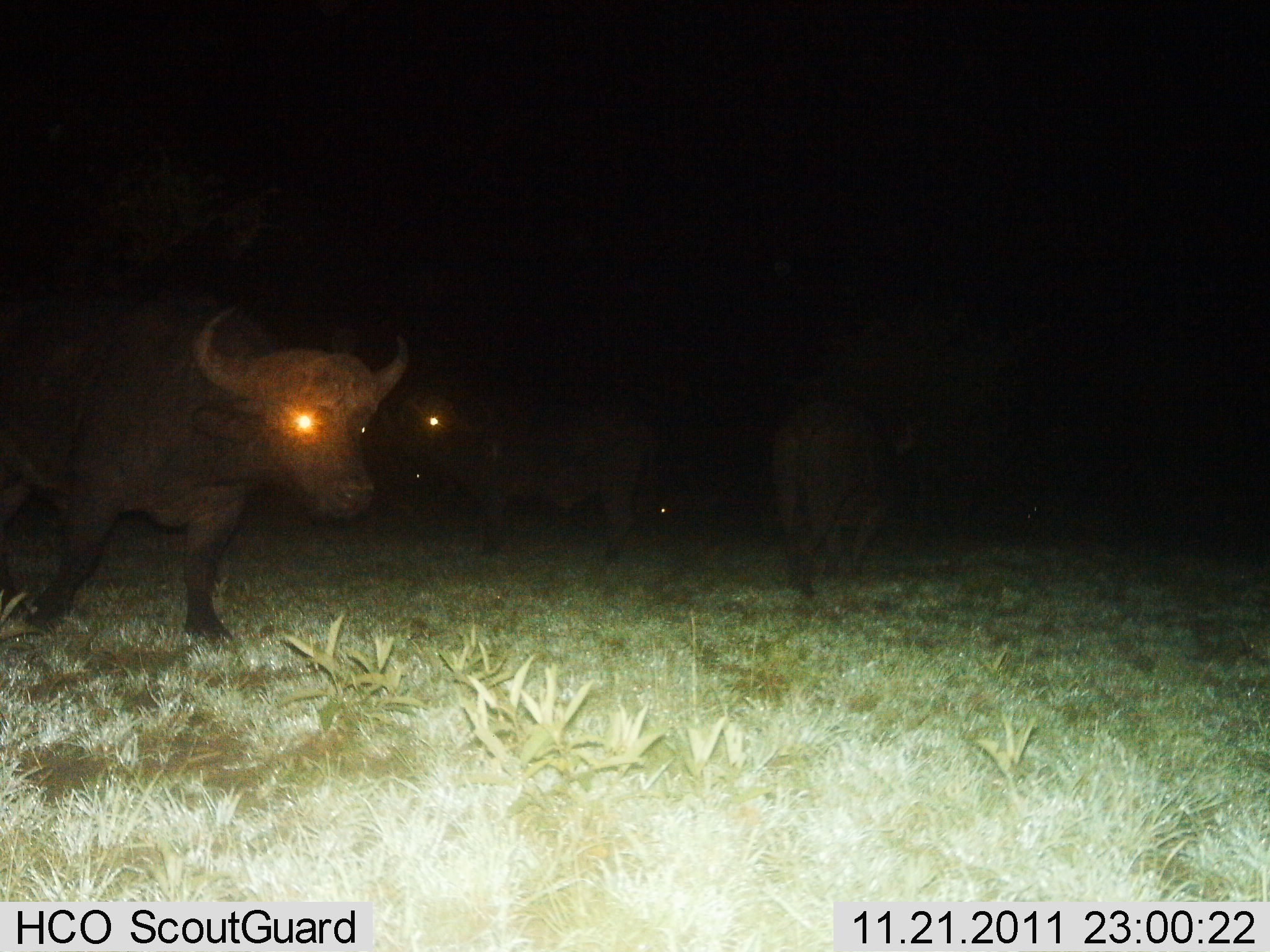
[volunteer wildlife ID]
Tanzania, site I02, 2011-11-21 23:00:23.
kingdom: Animalia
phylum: Chordata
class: Mammalia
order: Artiodactyla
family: Bovidae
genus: Syncerus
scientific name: Syncerus caffer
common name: cape buffalo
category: buffalo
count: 3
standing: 71%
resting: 0%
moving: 71%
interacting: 0%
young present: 0%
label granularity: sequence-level